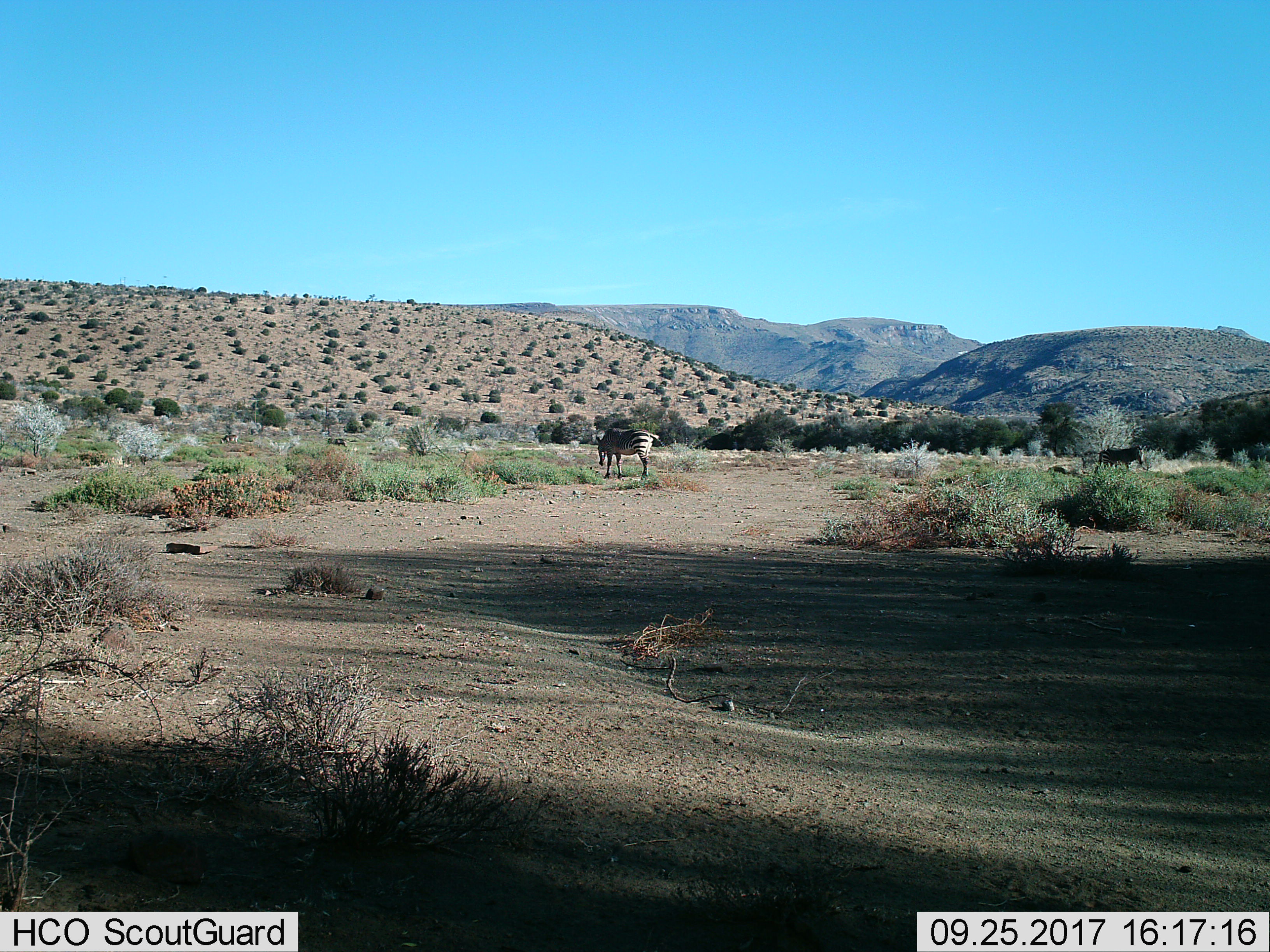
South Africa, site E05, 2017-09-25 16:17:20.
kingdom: Animalia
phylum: Chordata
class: Mammalia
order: Perissodactyla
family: Equidae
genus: Equus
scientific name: Equus zebra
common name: mountain zebra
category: zebramountain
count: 3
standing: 78%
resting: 0%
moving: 22%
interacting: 11%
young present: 11%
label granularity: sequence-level